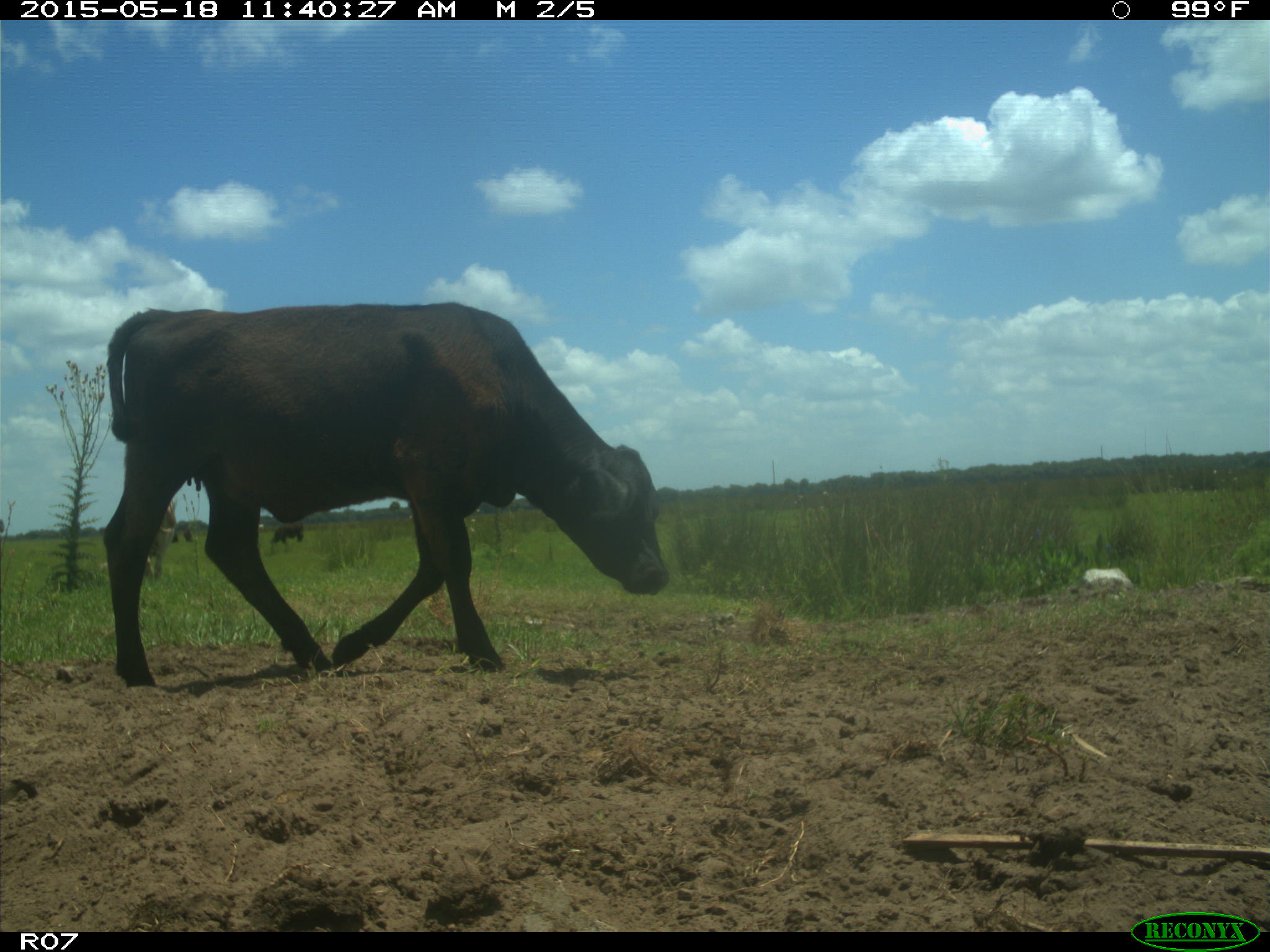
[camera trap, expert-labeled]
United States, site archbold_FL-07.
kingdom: Animalia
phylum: Chordata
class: Mammalia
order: Artiodactyla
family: Bovidae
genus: Bos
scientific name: Bos taurus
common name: domestic cow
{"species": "Bos taurus (domestic cow)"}